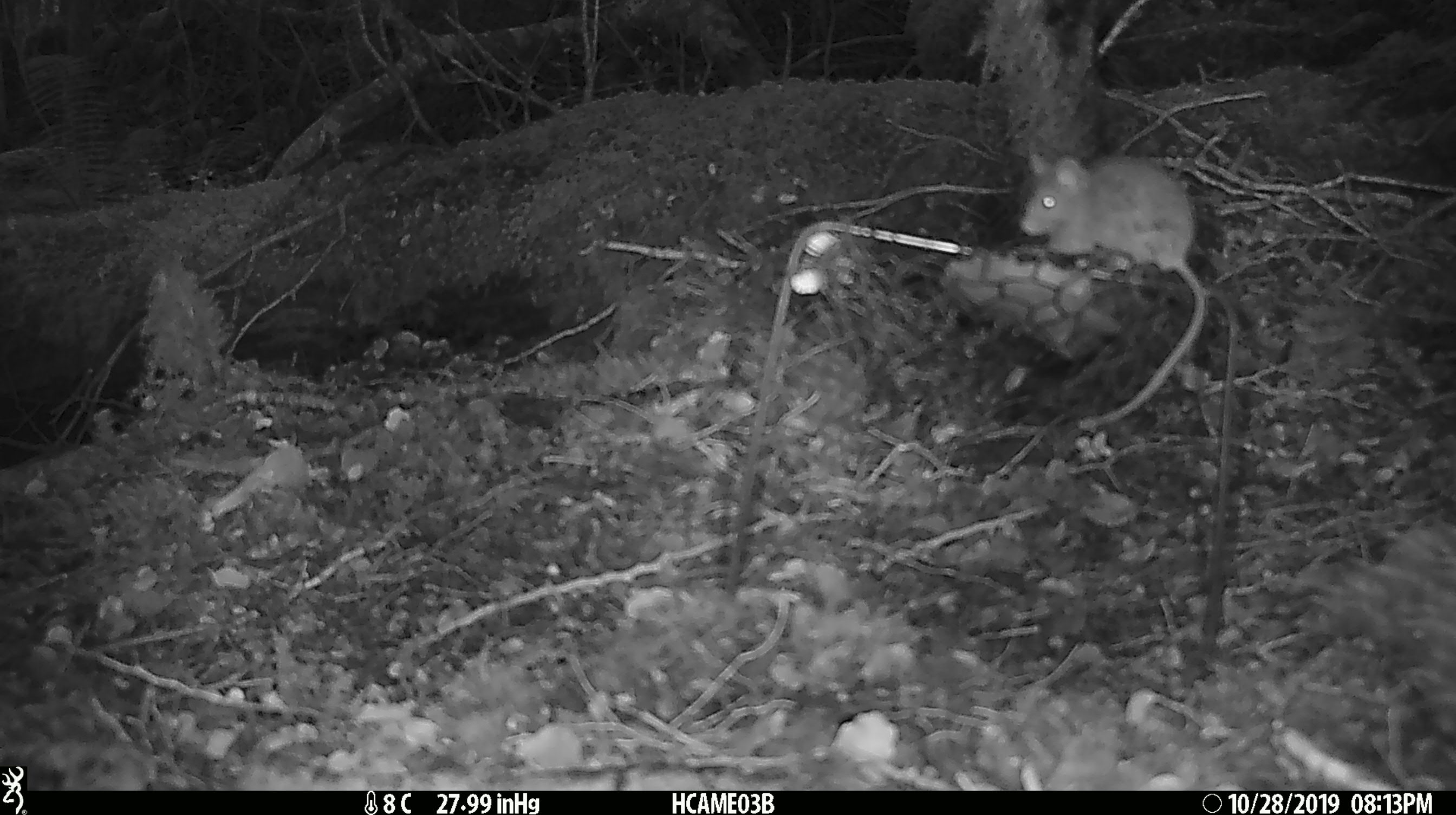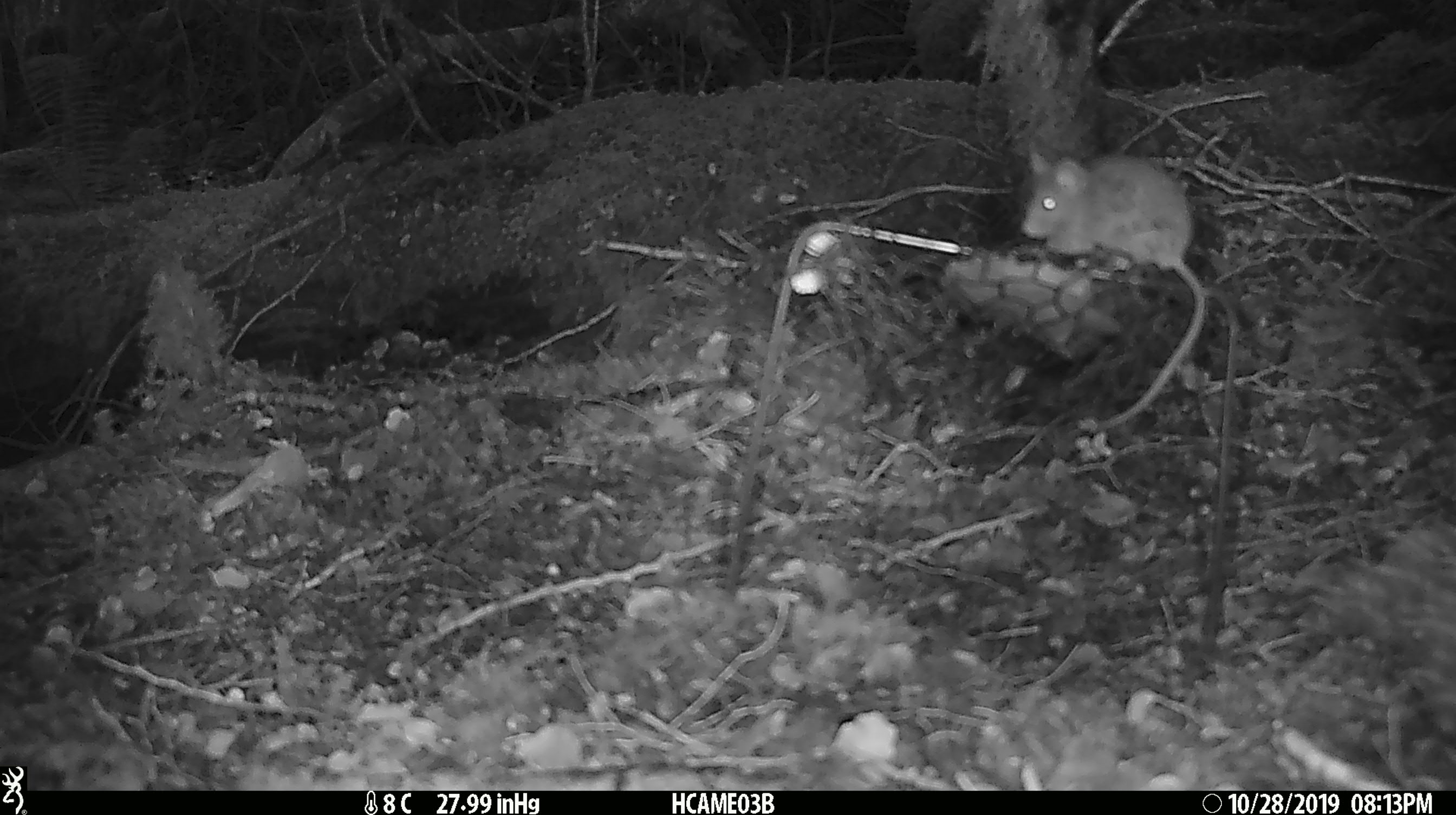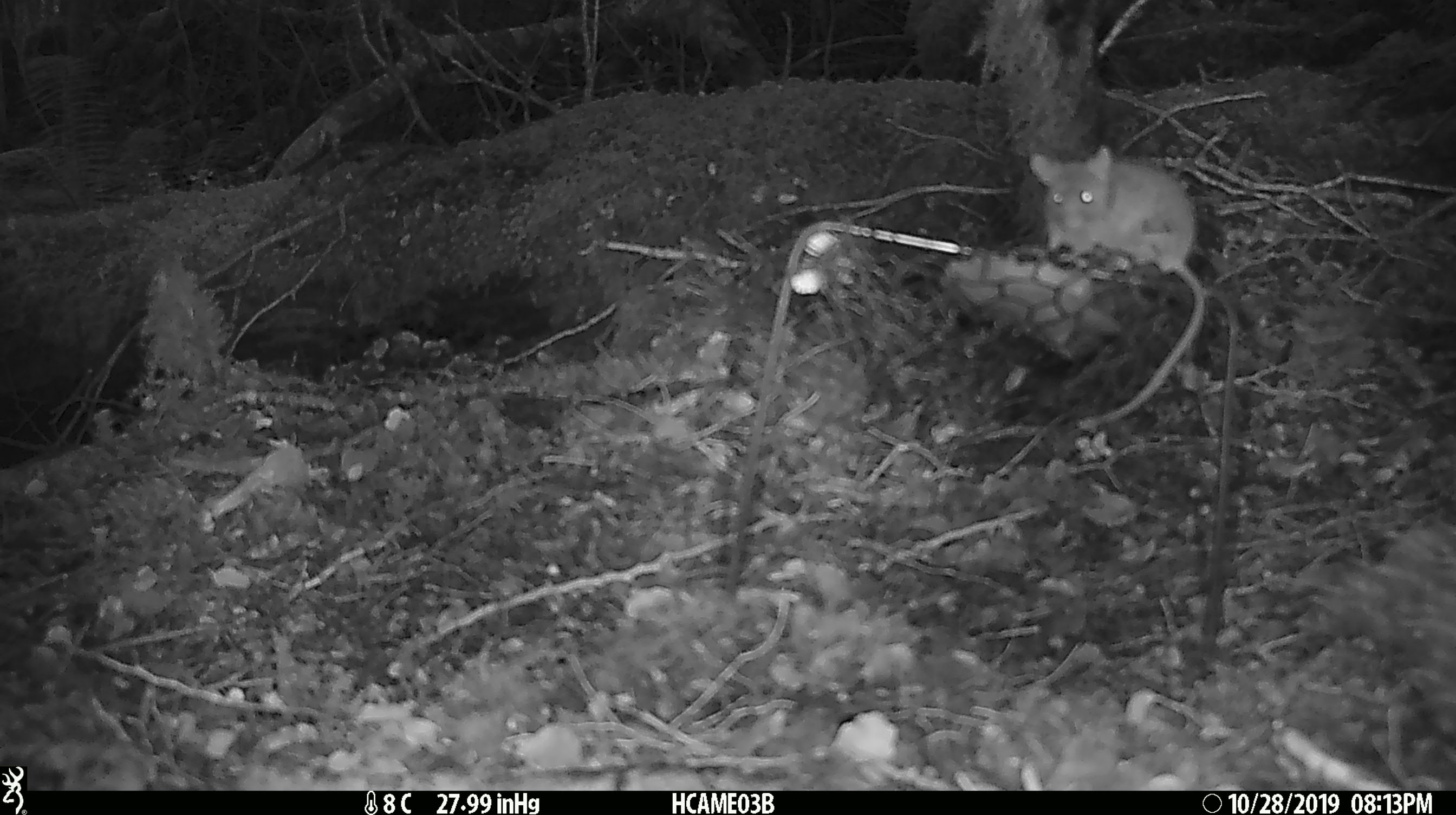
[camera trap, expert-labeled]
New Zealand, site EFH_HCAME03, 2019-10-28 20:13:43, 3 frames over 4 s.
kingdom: Animalia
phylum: Chordata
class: Mammalia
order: Rodentia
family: Muridae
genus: Mus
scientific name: Mus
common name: mouse